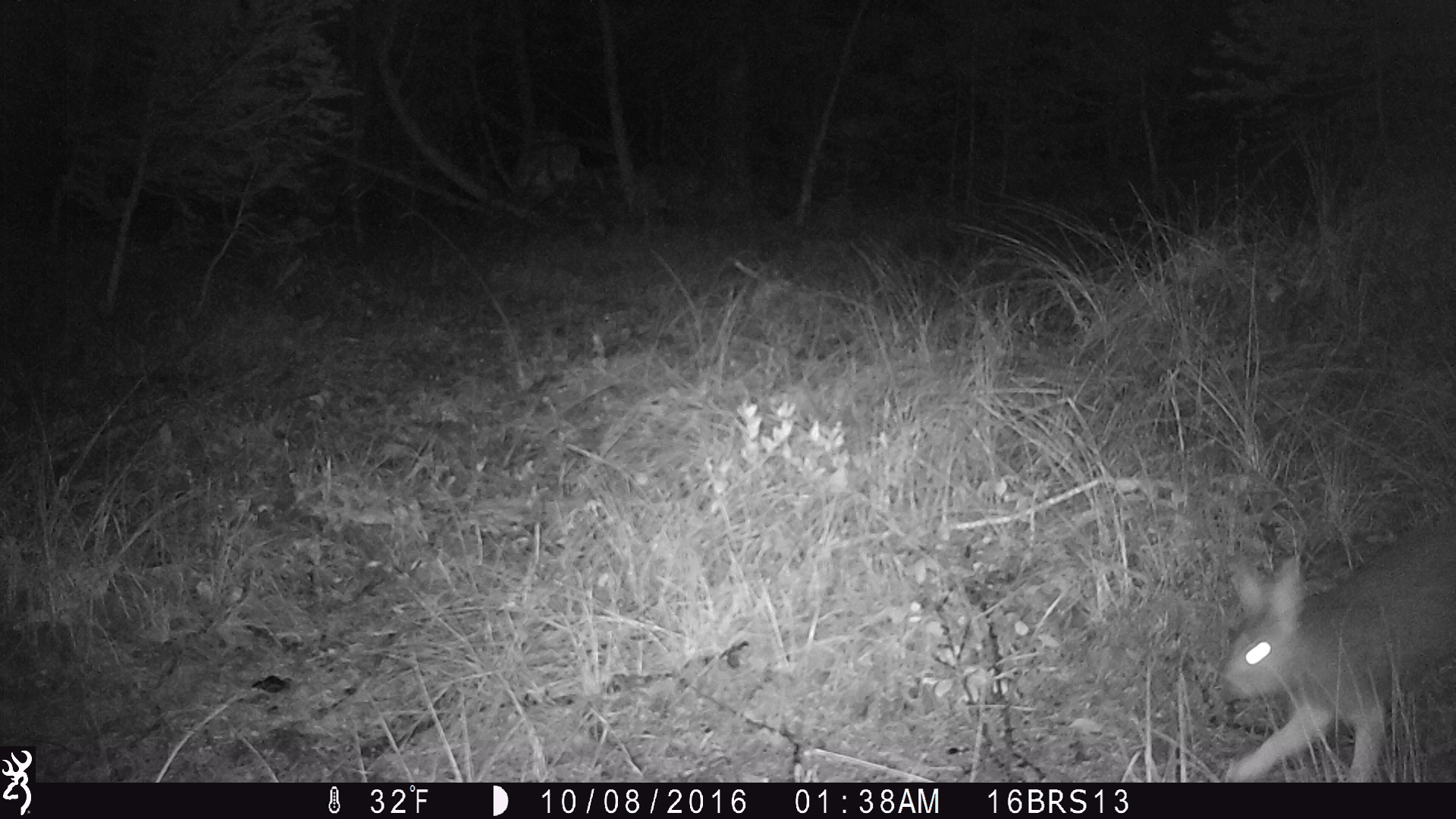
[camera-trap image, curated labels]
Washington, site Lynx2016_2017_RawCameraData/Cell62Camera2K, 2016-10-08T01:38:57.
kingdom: Animalia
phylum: Chordata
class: Mammalia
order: Lagomorpha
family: Leporidae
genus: Lepus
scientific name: Lepus americanus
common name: snowshoe hare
Lepus americanus (snowshoe hare). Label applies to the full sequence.